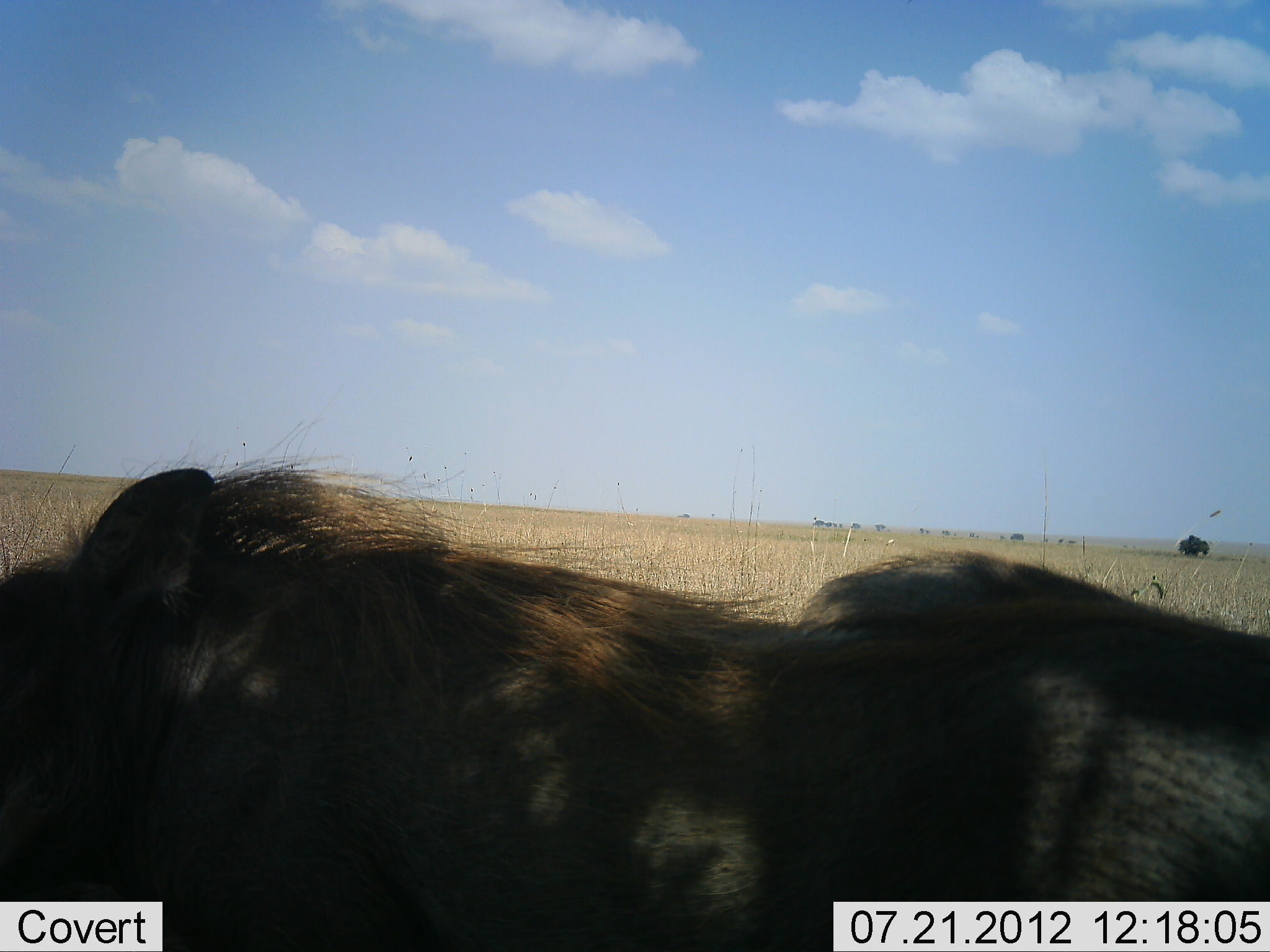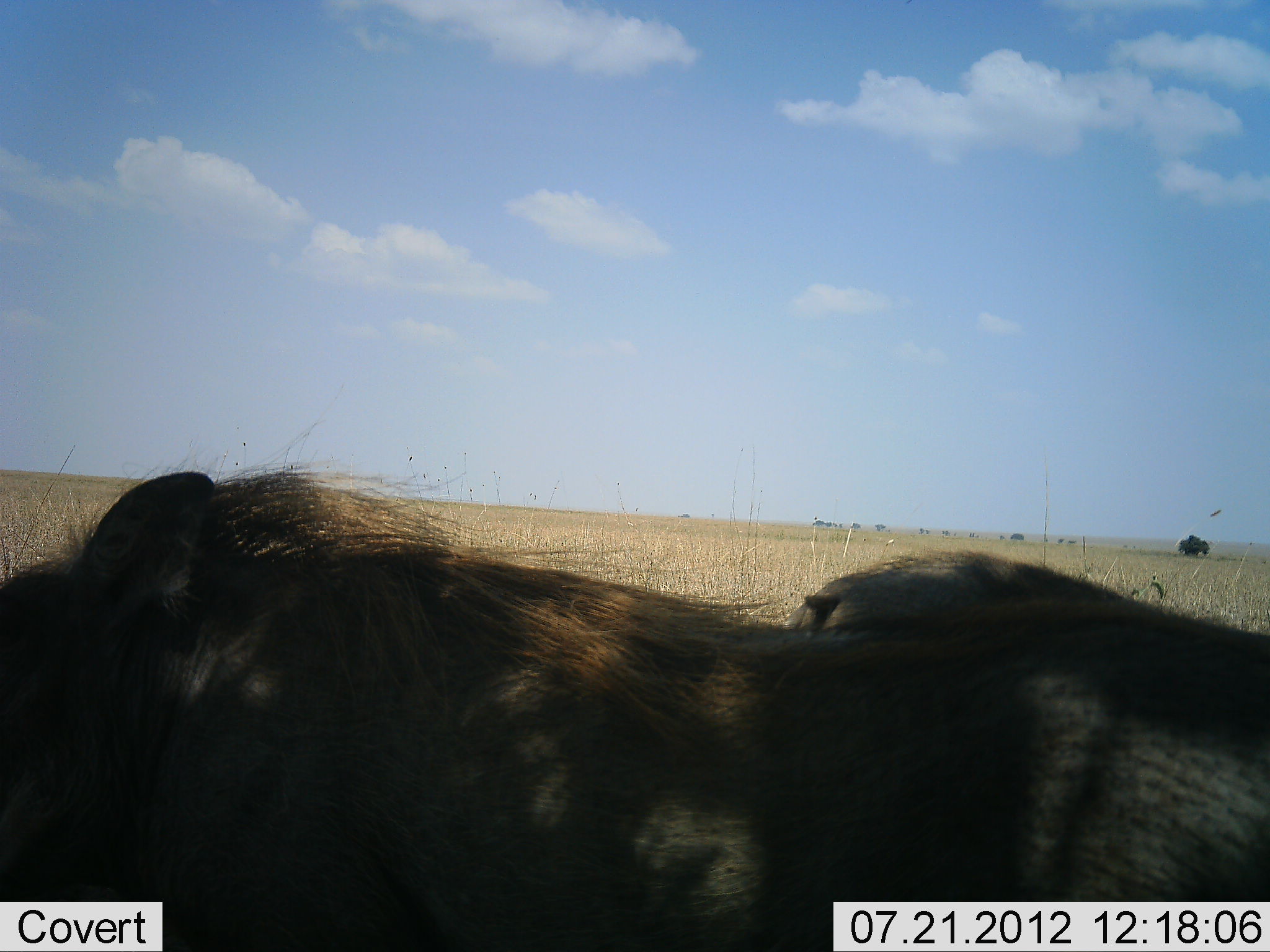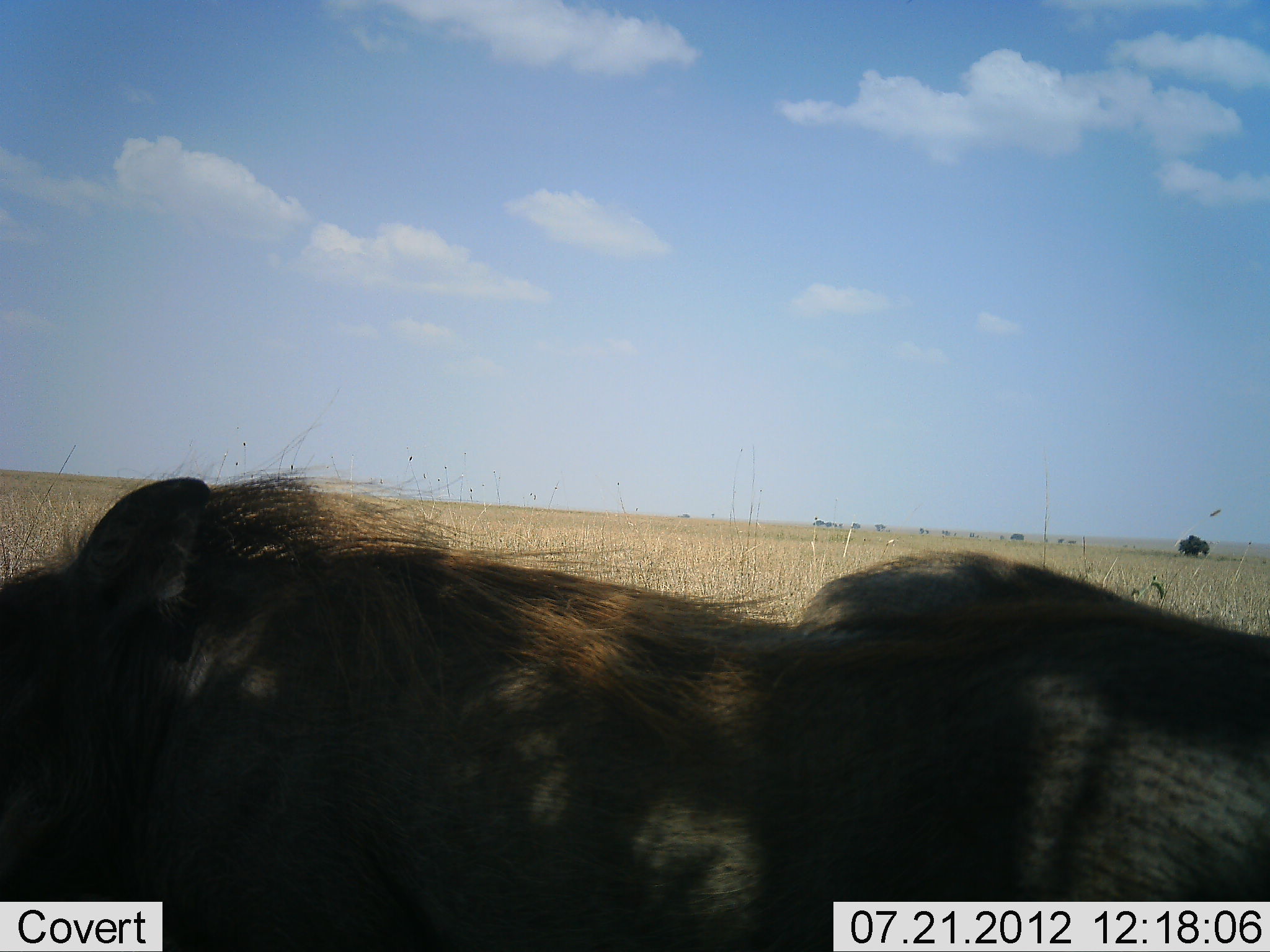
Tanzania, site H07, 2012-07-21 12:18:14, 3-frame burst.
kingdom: Animalia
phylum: Chordata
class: Mammalia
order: Artiodactyla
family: Suidae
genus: Phacochoerus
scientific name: Phacochoerus africanus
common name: warthog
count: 2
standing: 70%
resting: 40%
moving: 10%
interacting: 0%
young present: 0%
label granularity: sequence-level